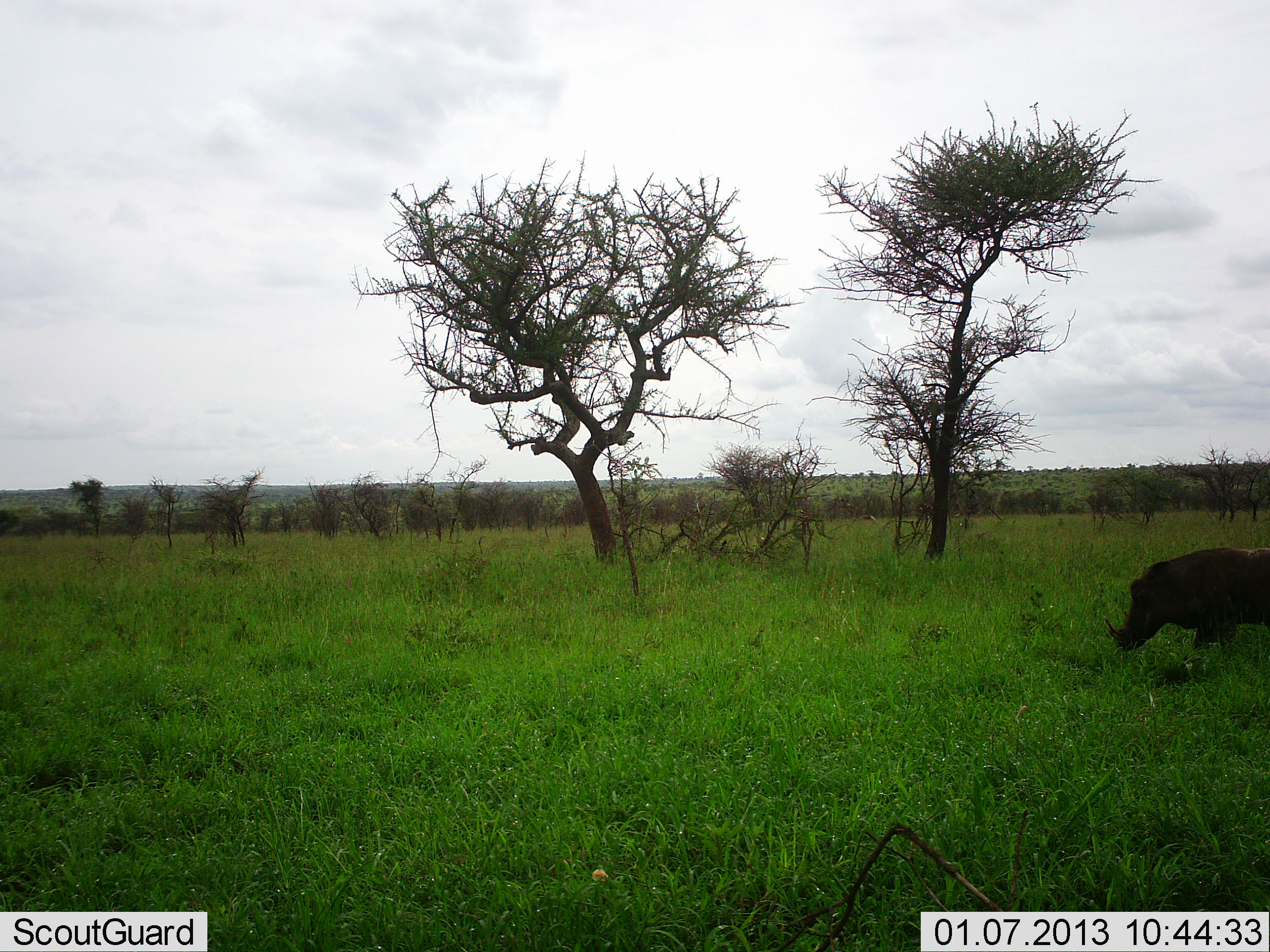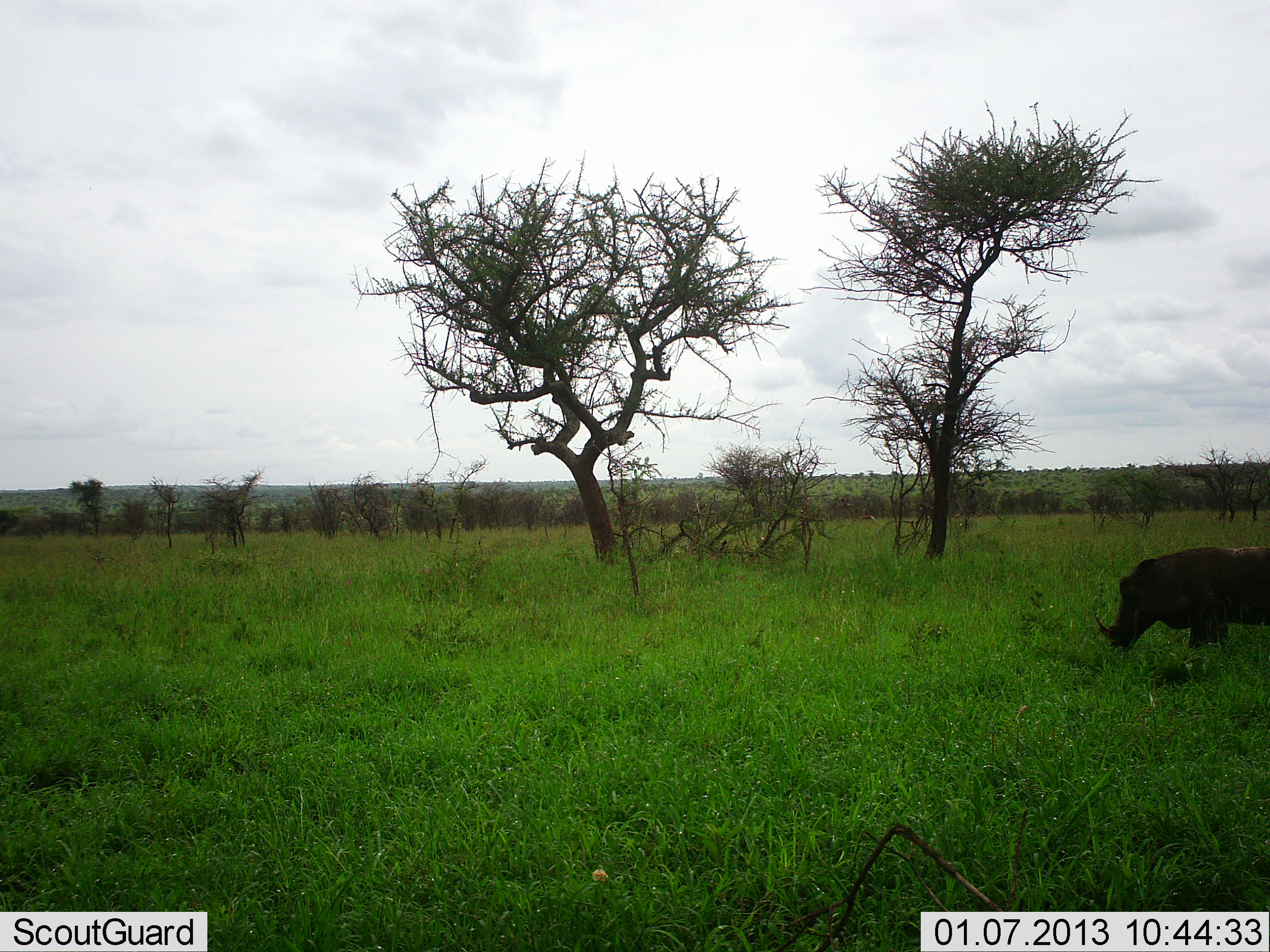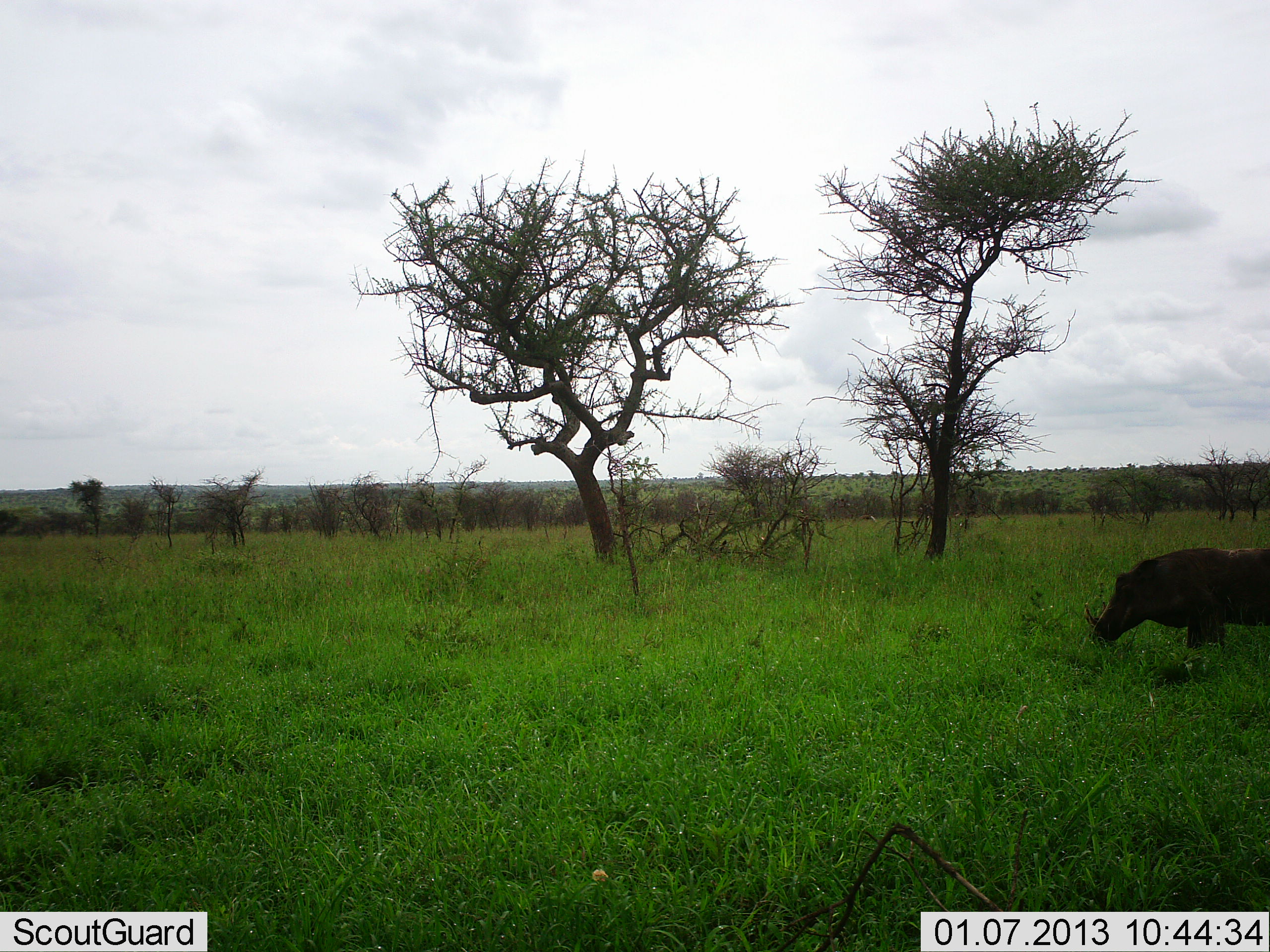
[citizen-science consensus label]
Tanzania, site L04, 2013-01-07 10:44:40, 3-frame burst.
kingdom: Animalia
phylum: Chordata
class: Mammalia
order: Artiodactyla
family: Suidae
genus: Phacochoerus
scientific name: Phacochoerus africanus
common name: warthog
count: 1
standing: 27%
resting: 0%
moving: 7%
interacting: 0%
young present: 0%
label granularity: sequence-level